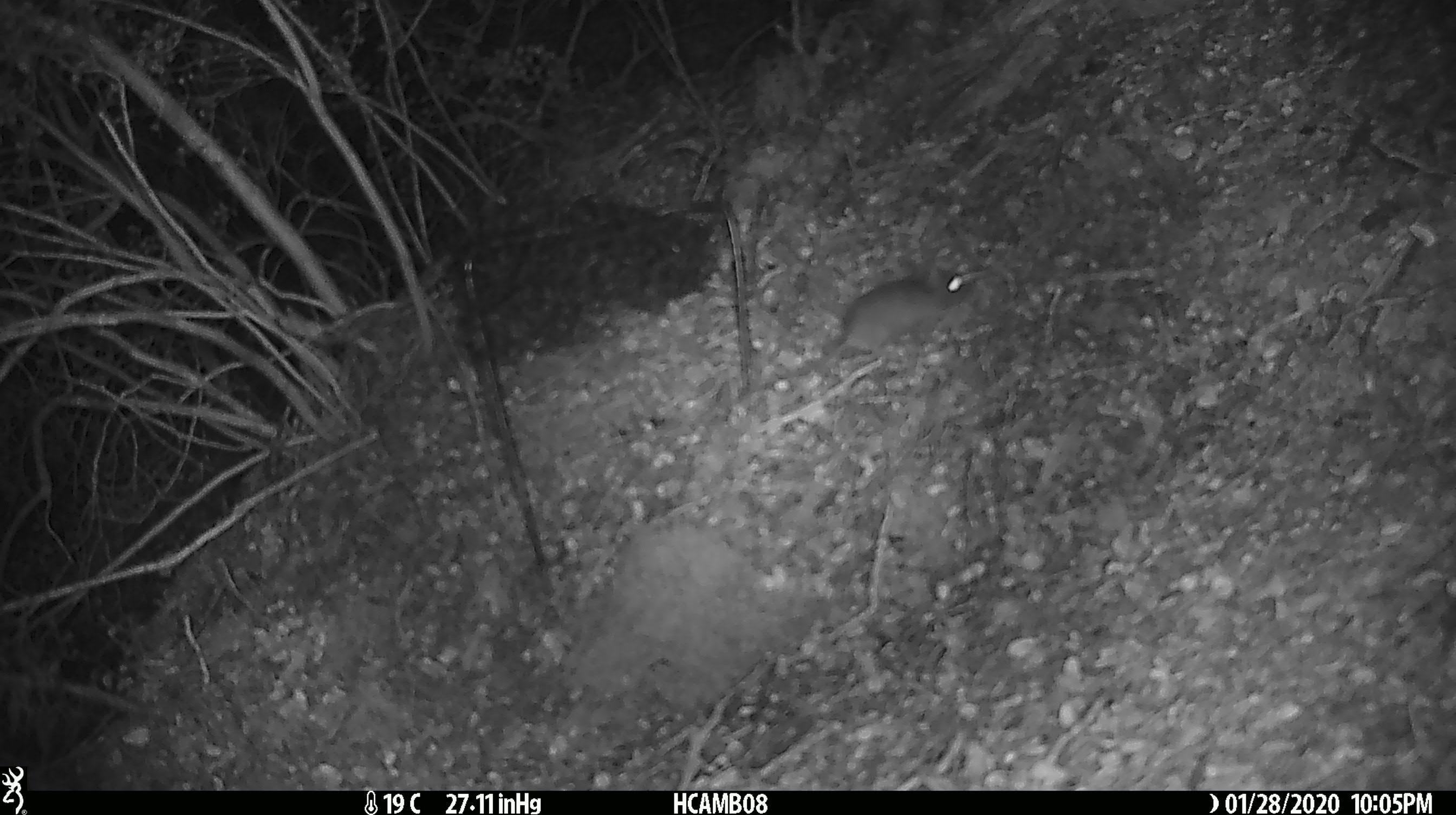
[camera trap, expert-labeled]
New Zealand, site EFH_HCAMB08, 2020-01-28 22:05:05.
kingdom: Animalia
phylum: Chordata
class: Mammalia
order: Rodentia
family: Muridae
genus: Mus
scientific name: Mus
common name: mouse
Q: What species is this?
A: Mouse (Mus).